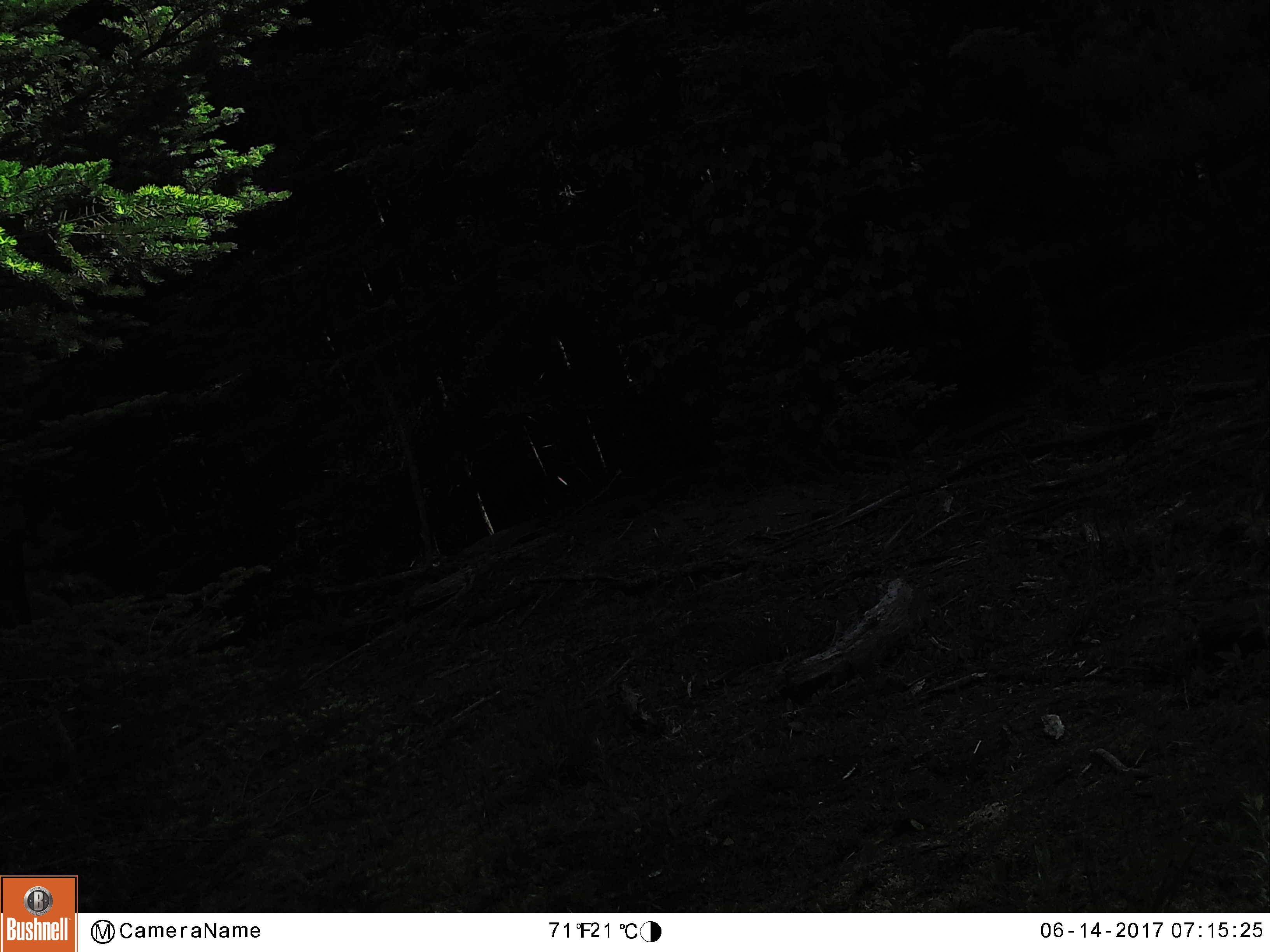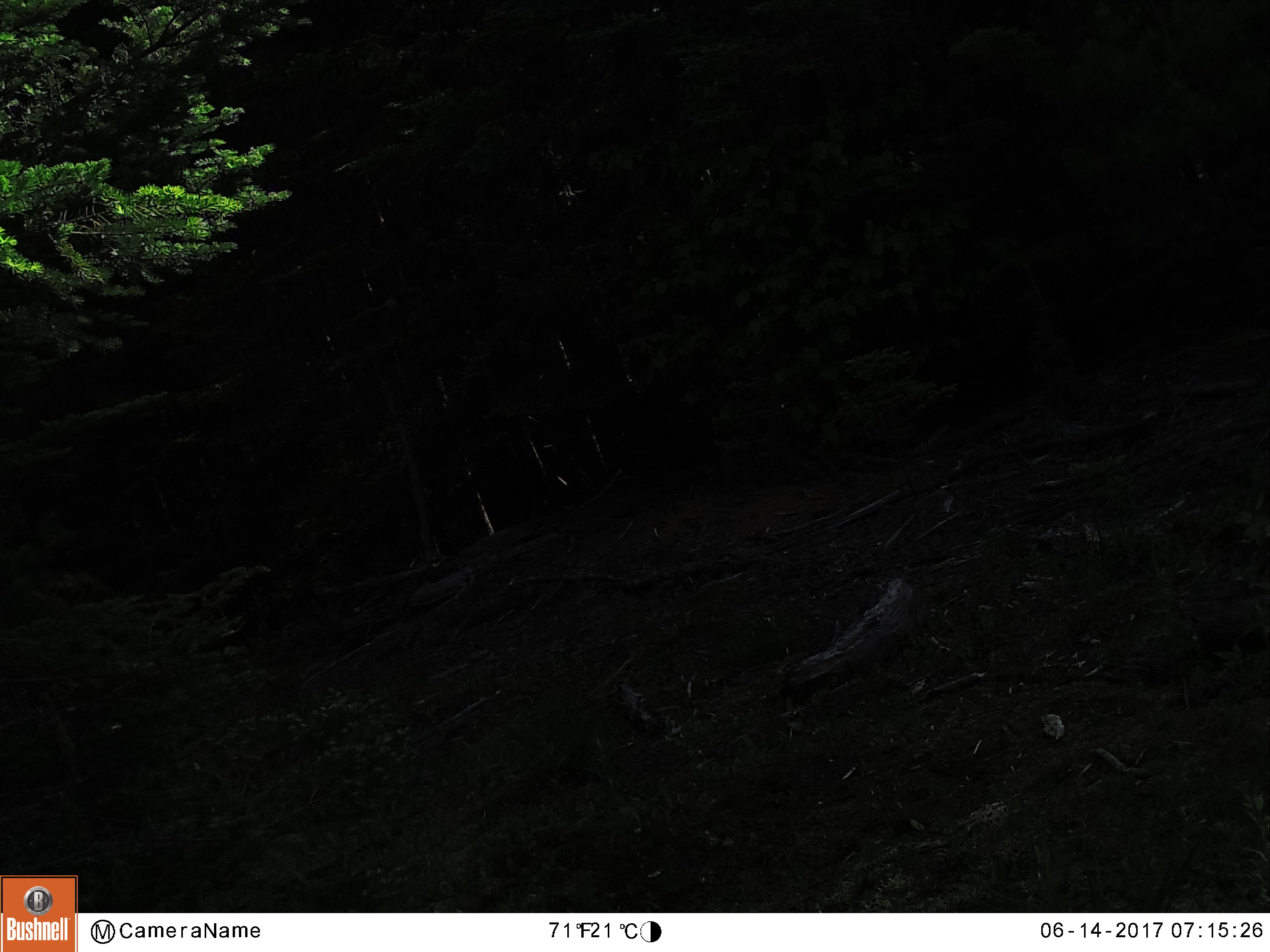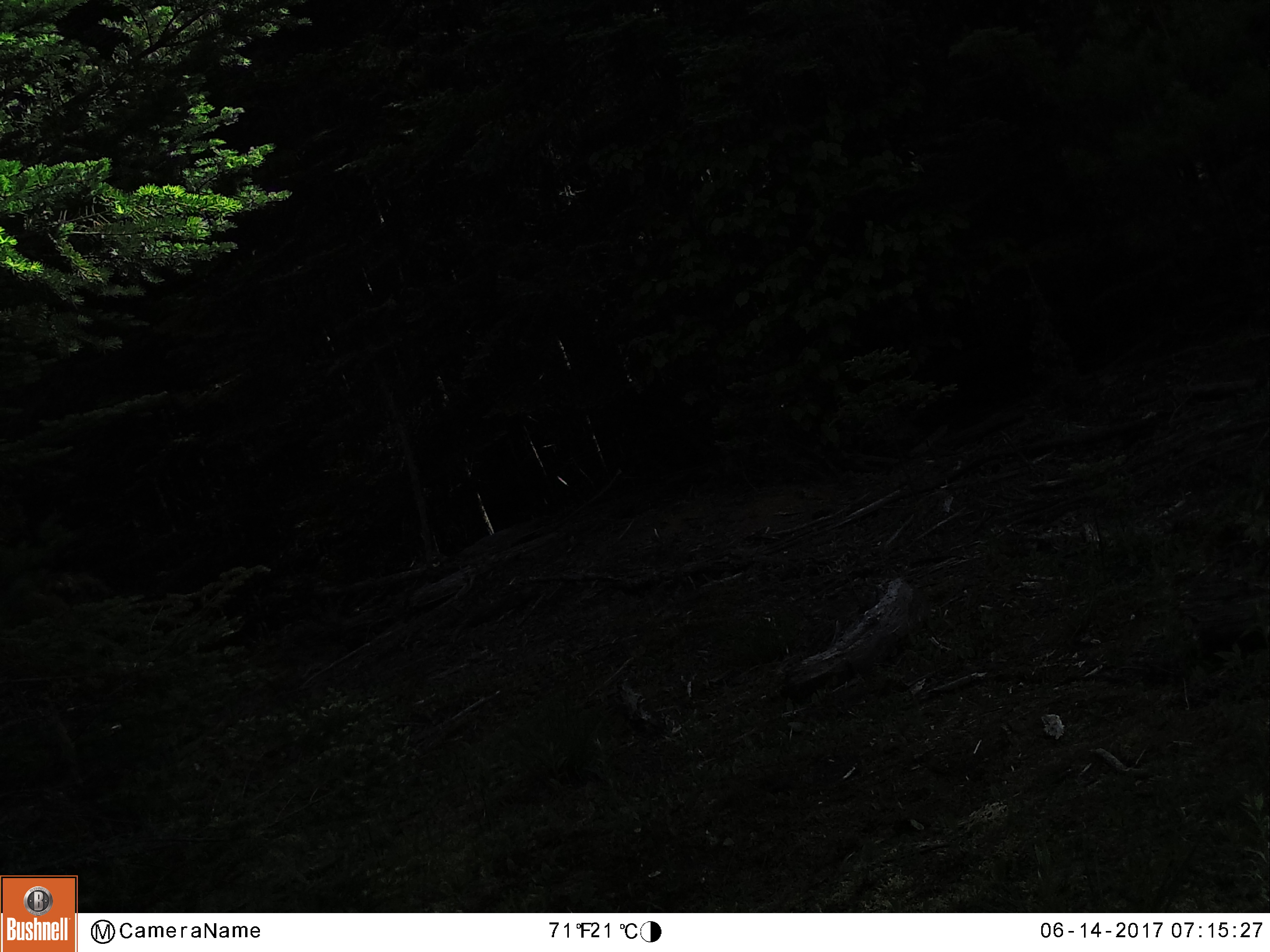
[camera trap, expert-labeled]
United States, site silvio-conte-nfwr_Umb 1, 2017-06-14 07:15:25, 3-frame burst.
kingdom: Animalia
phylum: Chordata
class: Mammalia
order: Artiodactyla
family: Cervidae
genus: Alces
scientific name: Alces alces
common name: moose